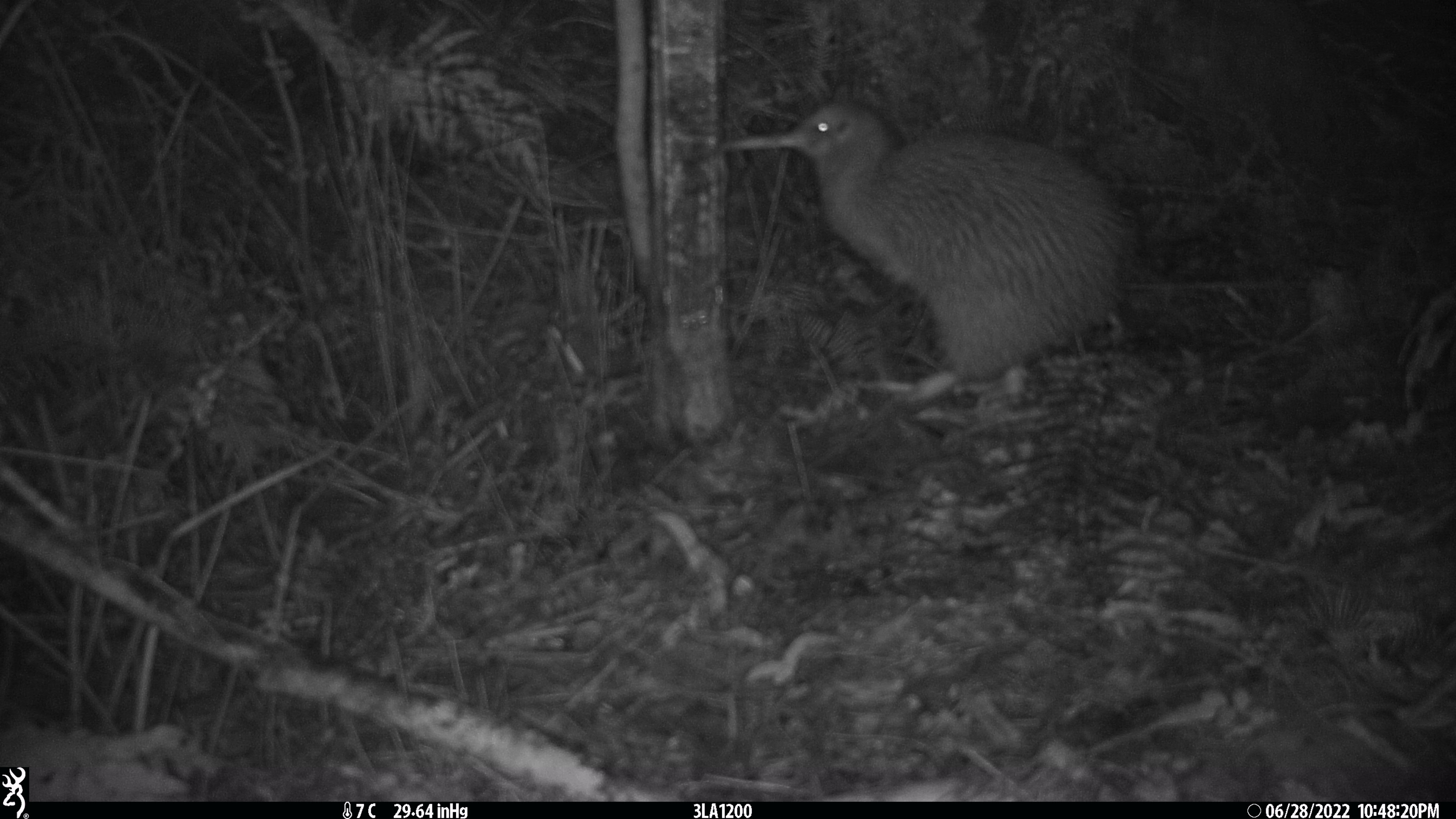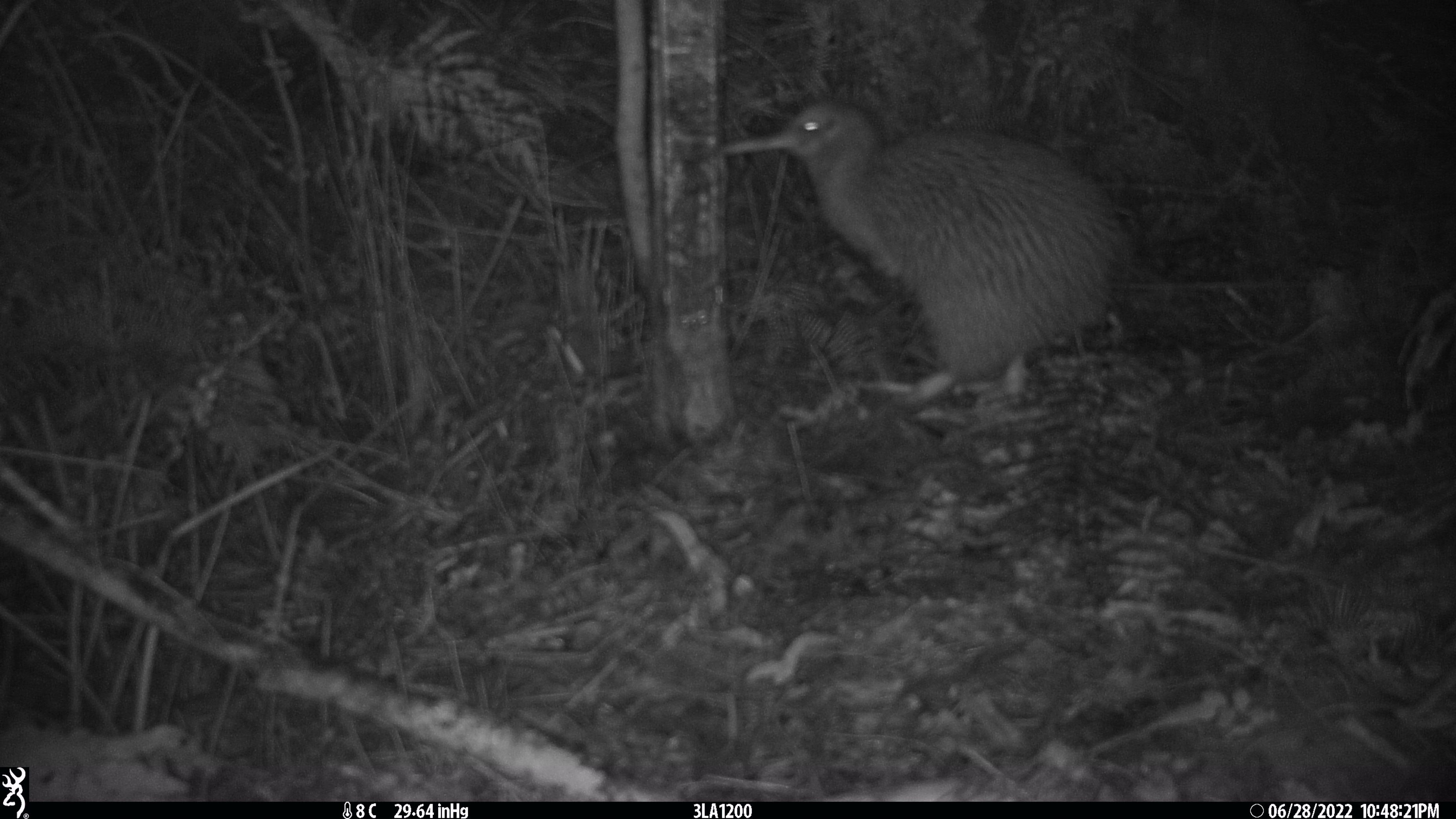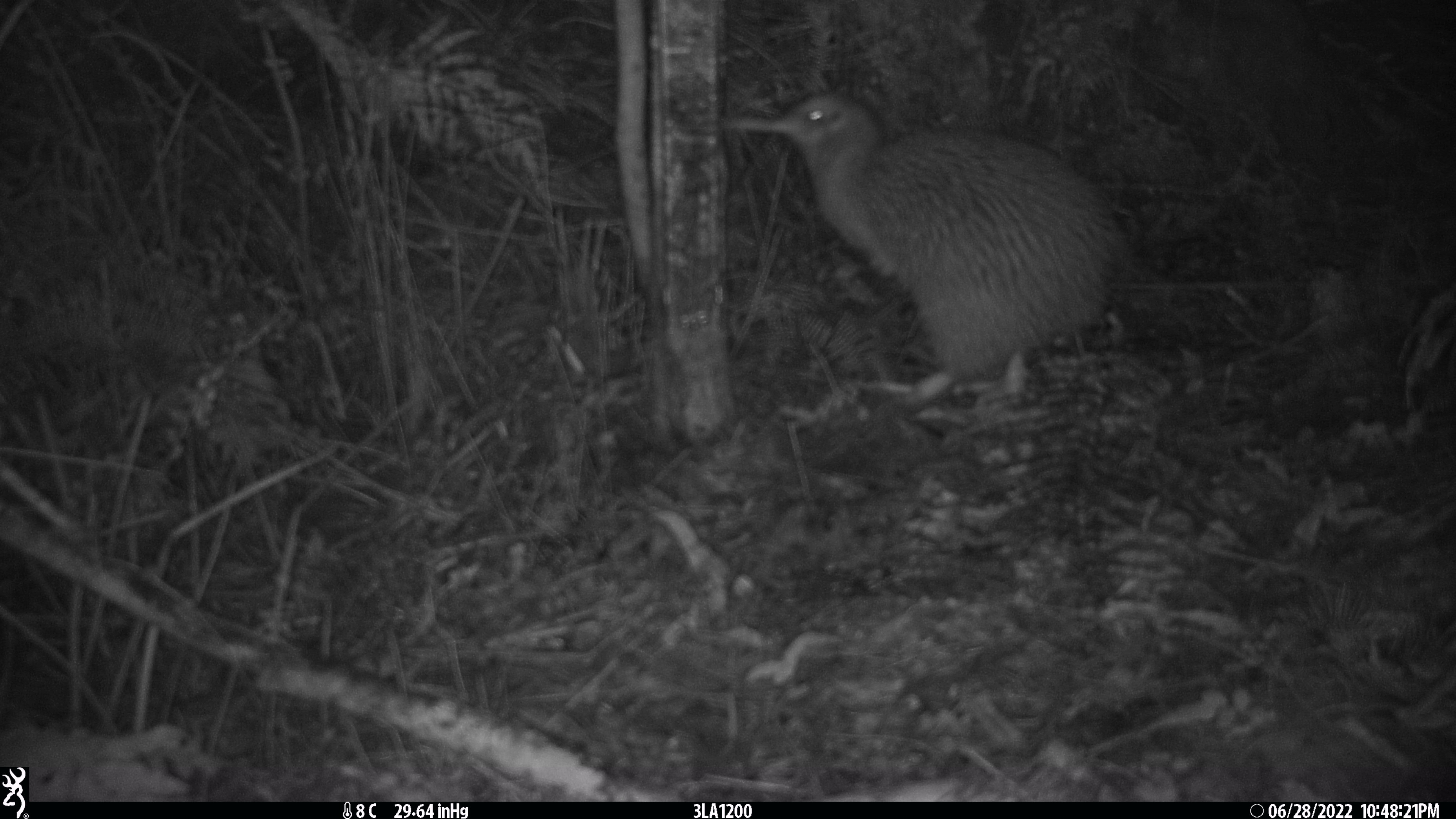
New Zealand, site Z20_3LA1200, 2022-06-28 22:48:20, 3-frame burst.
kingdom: Animalia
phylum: Chordata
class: Aves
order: Apterygiformes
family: Apterygidae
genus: Apteryx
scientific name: Apteryx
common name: kiwi